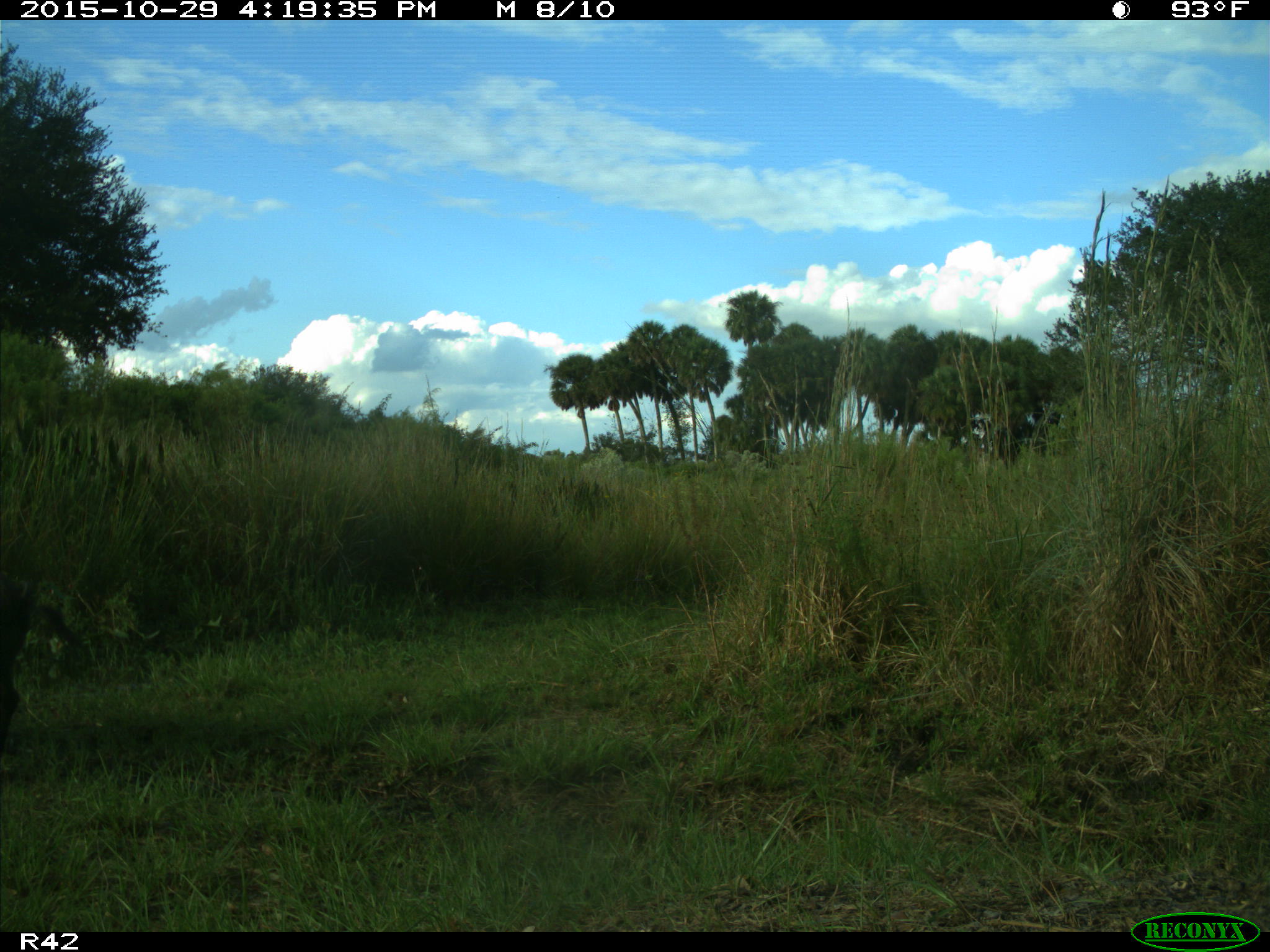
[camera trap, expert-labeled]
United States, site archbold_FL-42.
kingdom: Animalia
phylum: Chordata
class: Mammalia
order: Artiodactyla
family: Suidae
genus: Sus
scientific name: Sus scrofa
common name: wild boar